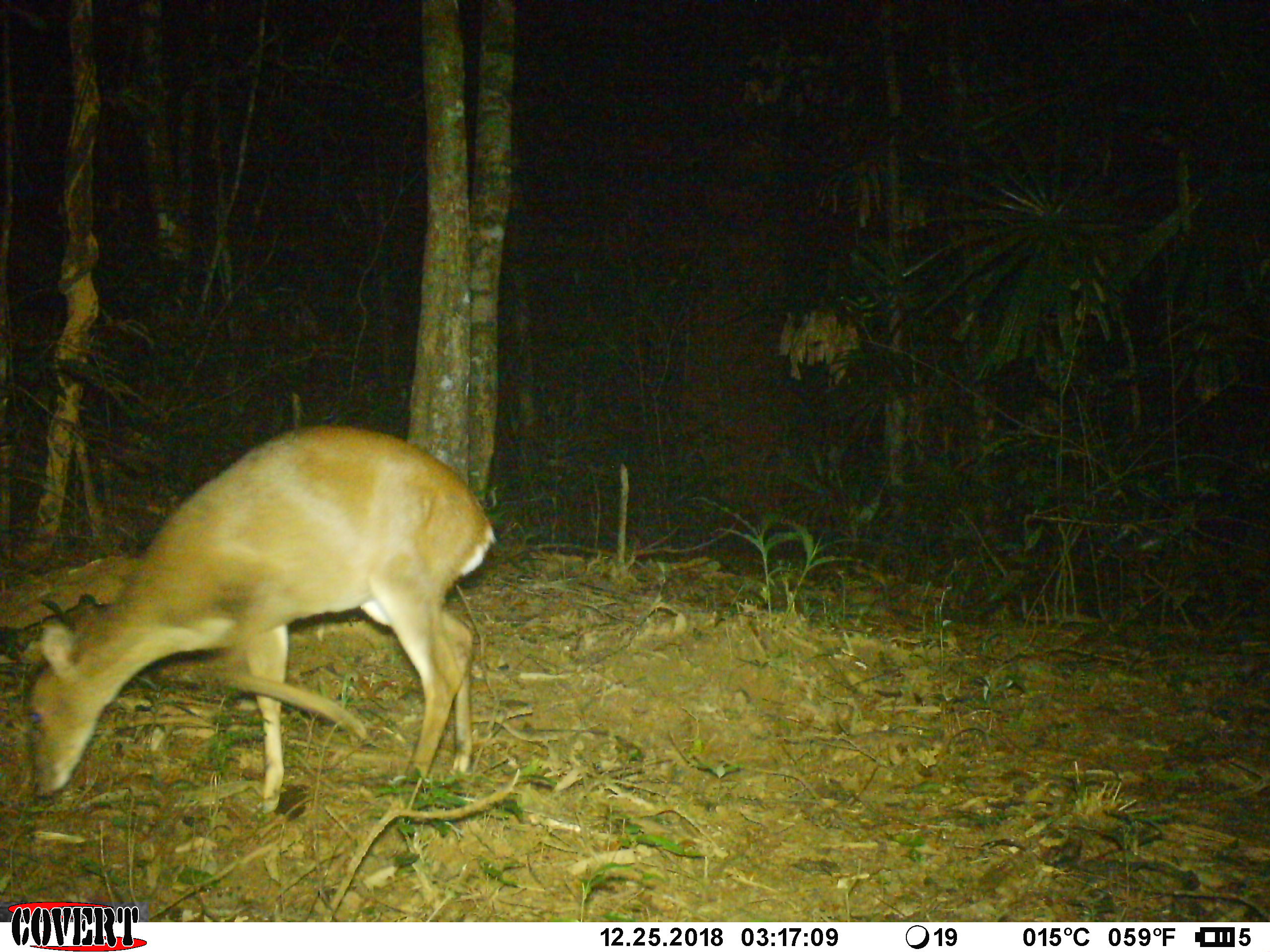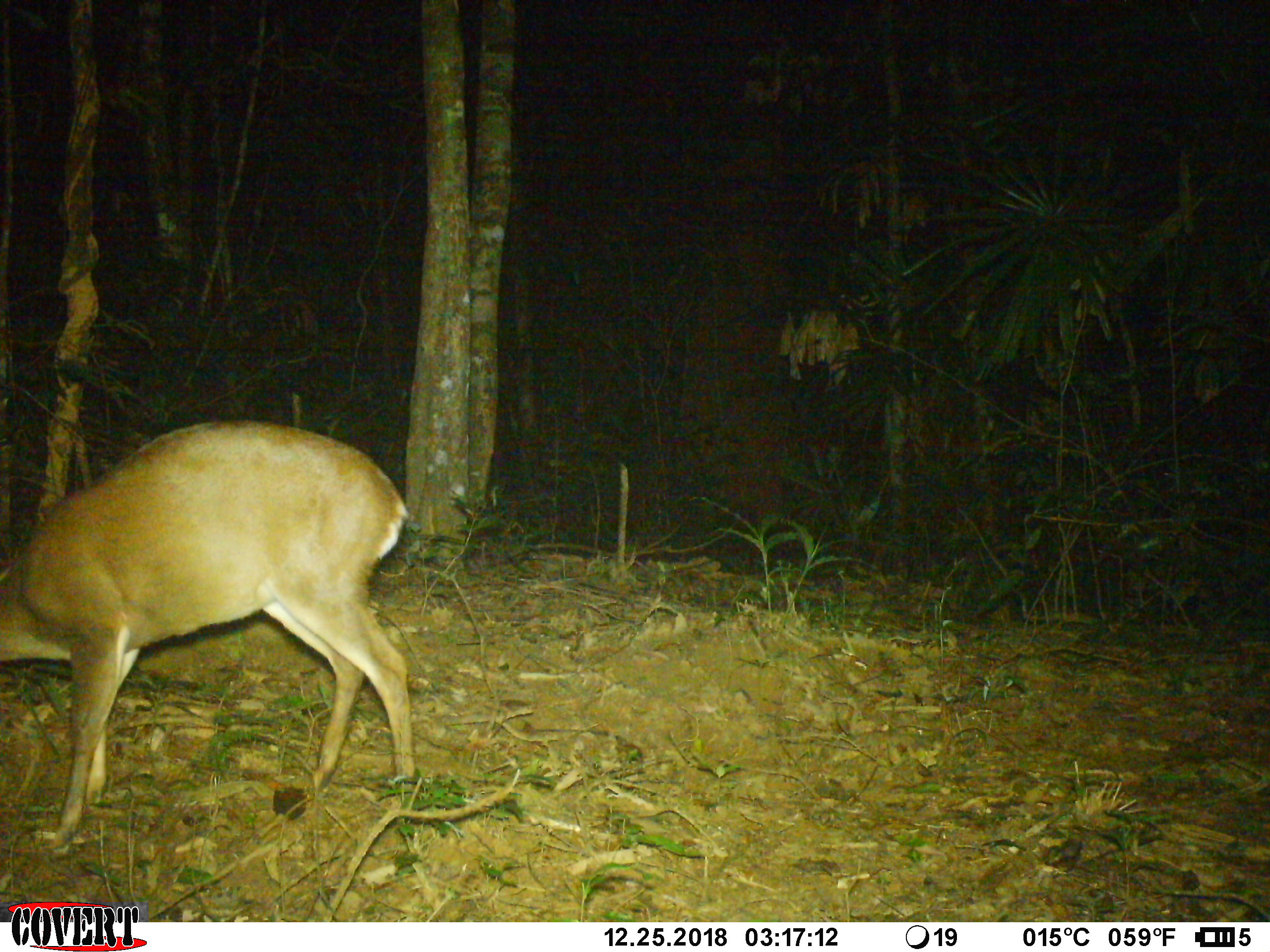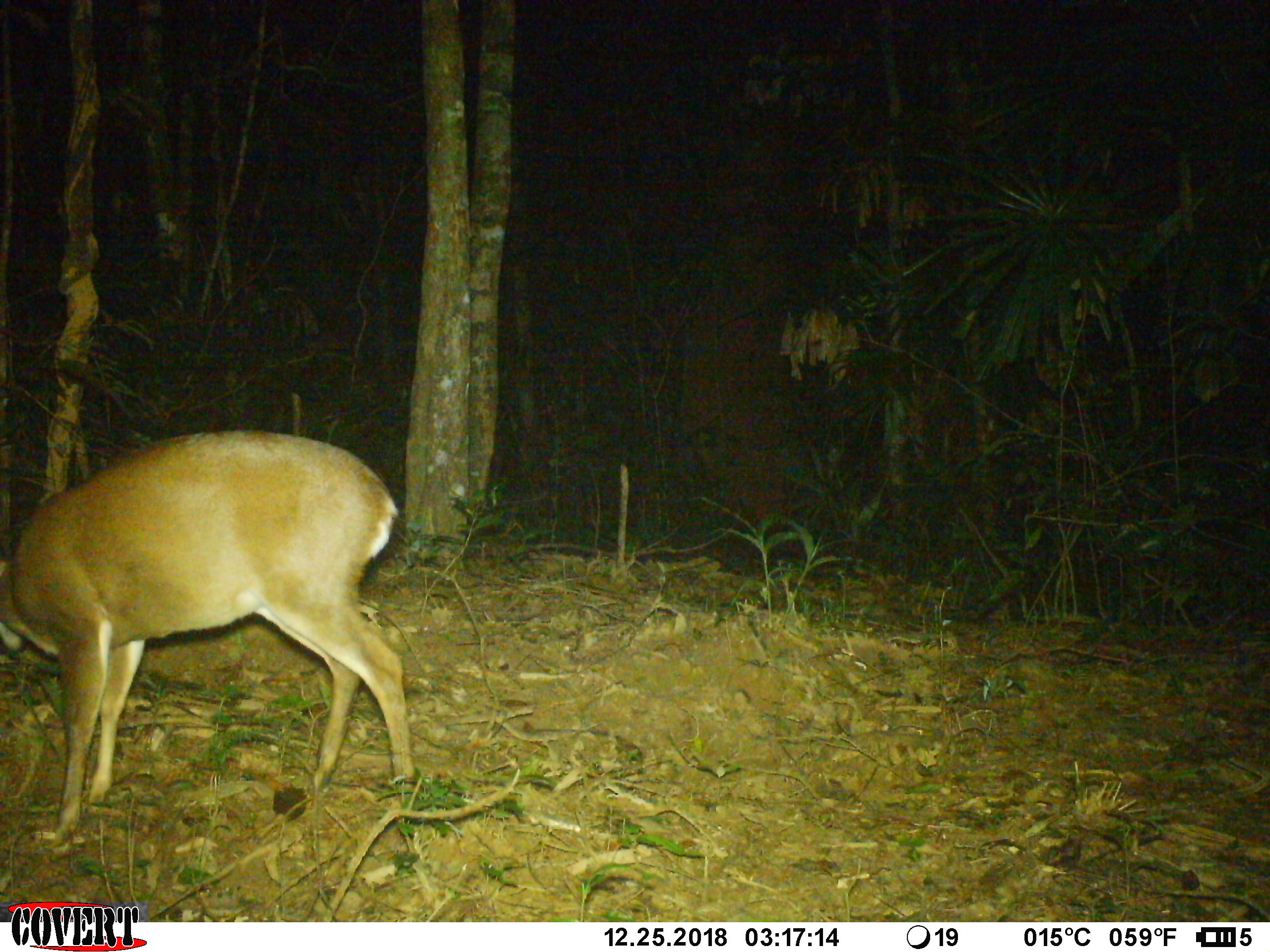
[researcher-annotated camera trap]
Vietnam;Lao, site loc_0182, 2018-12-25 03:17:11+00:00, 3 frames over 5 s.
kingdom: Animalia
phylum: Chordata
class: Mammalia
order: Artiodactyla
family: Cervidae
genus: Muntiacus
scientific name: Muntiacus vuquangensis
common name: large-antlered muntjac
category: large antlered muntjac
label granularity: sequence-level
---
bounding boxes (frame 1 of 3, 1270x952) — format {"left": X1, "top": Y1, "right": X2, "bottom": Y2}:
large antlered muntjac: {"left": 27, "top": 423, "right": 497, "bottom": 814}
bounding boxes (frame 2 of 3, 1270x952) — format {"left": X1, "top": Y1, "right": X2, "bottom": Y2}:
large antlered muntjac: {"left": 0, "top": 418, "right": 415, "bottom": 848}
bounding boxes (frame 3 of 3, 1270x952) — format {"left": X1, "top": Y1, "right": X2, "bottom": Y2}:
large antlered muntjac: {"left": 0, "top": 429, "right": 414, "bottom": 856}